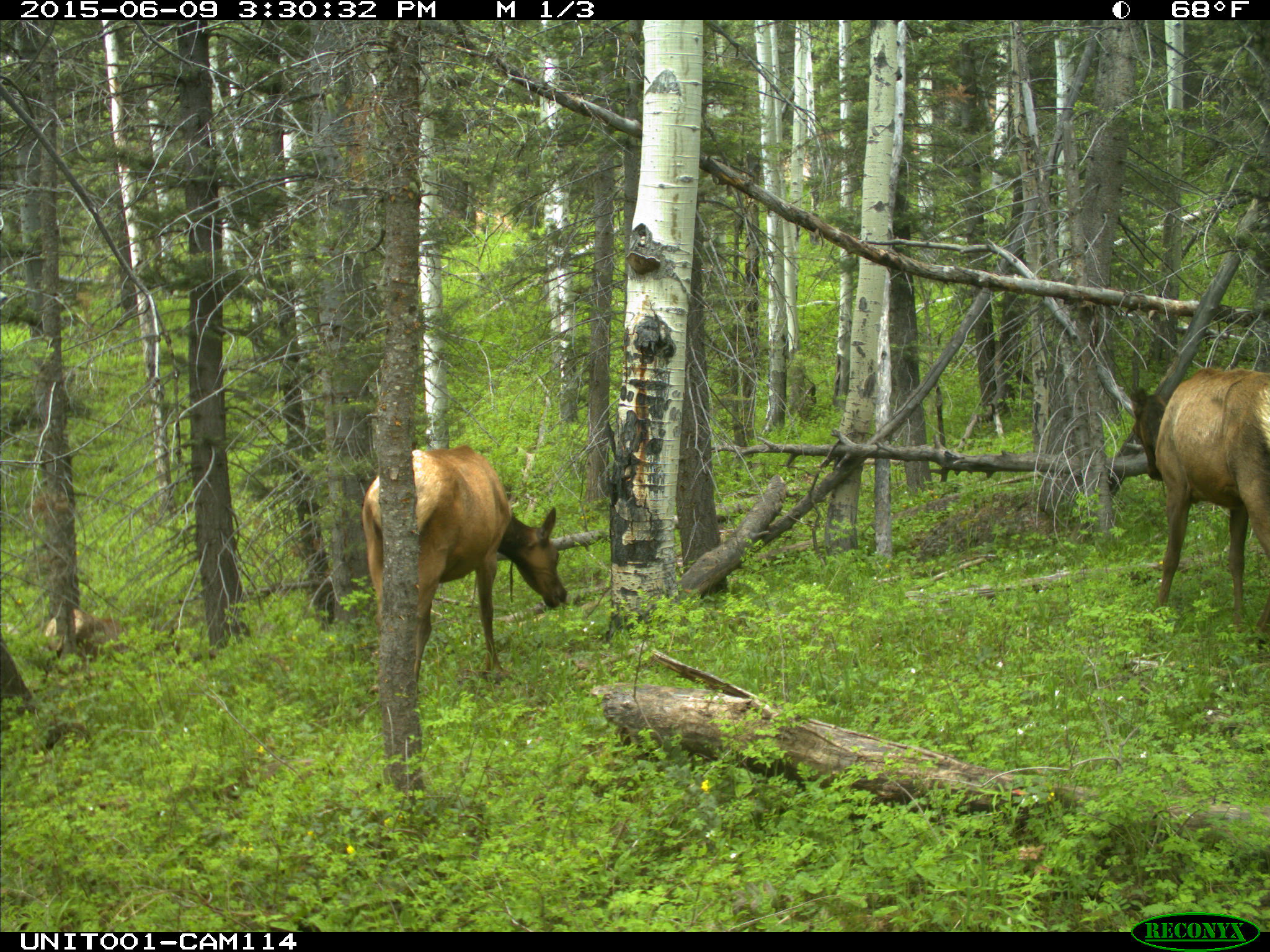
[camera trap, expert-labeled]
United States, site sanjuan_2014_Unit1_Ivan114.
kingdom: Animalia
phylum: Chordata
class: Mammalia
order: Artiodactyla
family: Cervidae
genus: Cervus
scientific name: Cervus elaphus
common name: red deer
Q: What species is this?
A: Cervus elaphus (red deer).